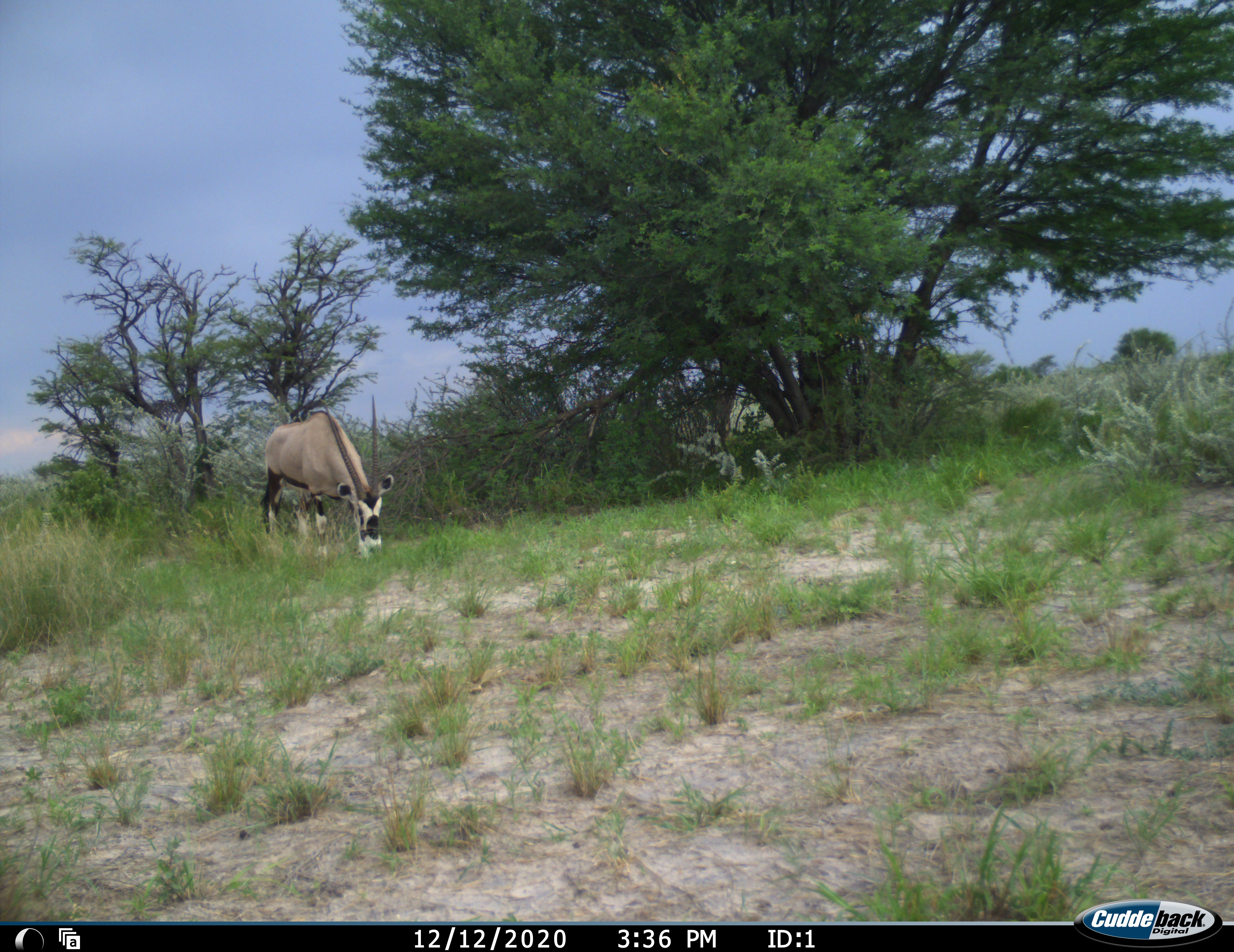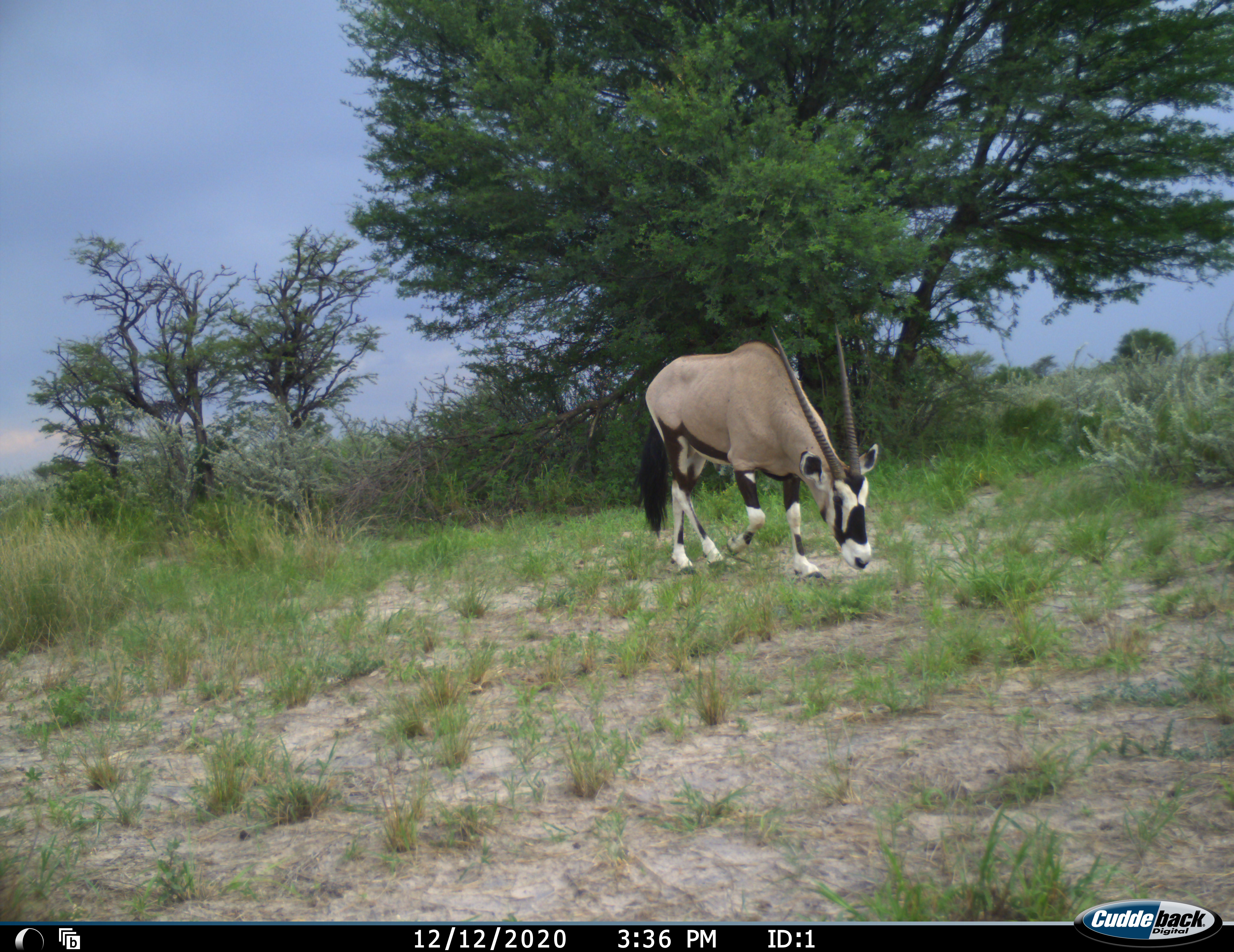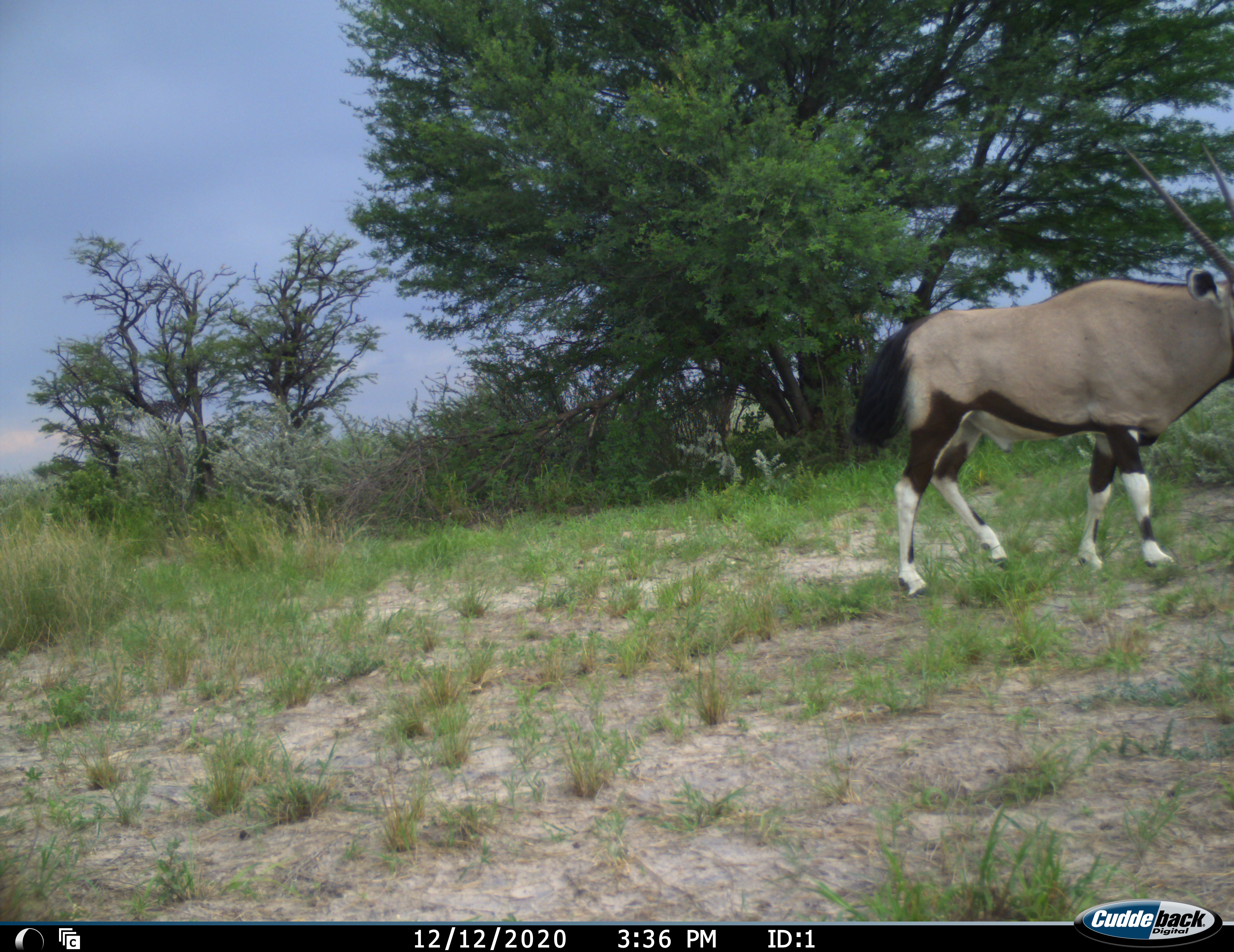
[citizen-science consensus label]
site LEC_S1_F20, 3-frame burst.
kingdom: Animalia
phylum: Chordata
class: Mammalia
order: Artiodactyla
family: Bovidae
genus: Oryx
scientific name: Oryx gazella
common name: gemsbok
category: oryx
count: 1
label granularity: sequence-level